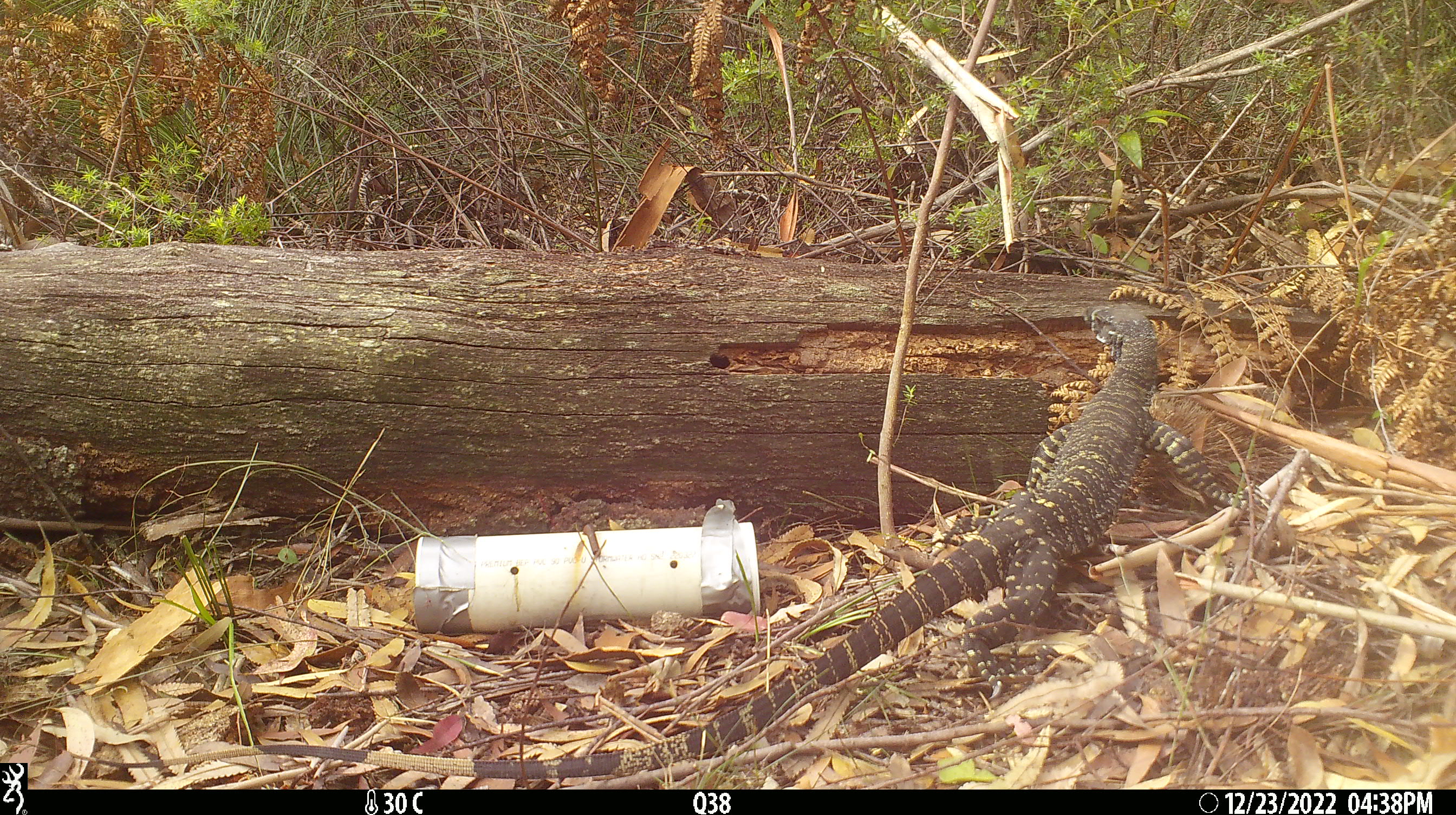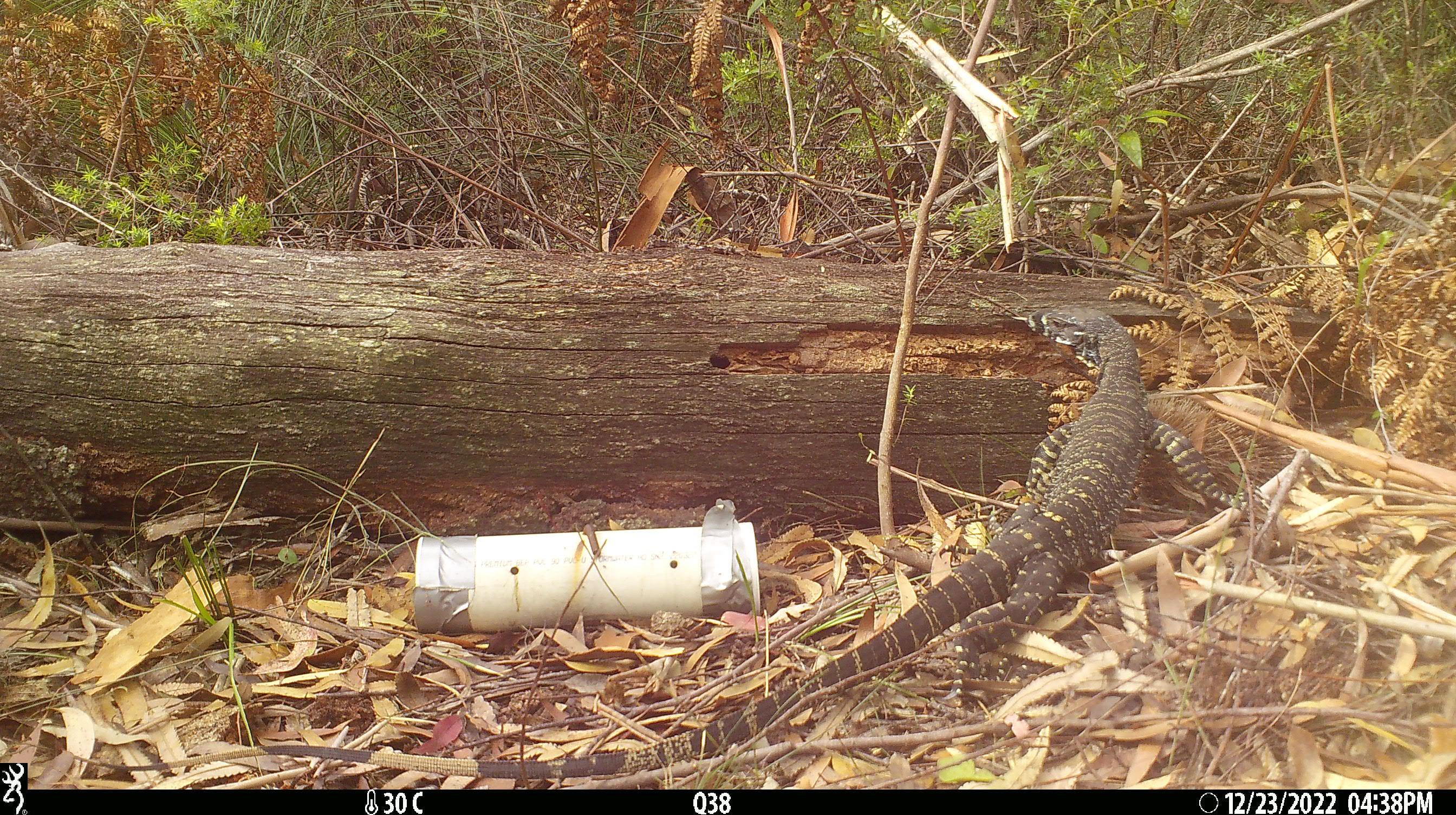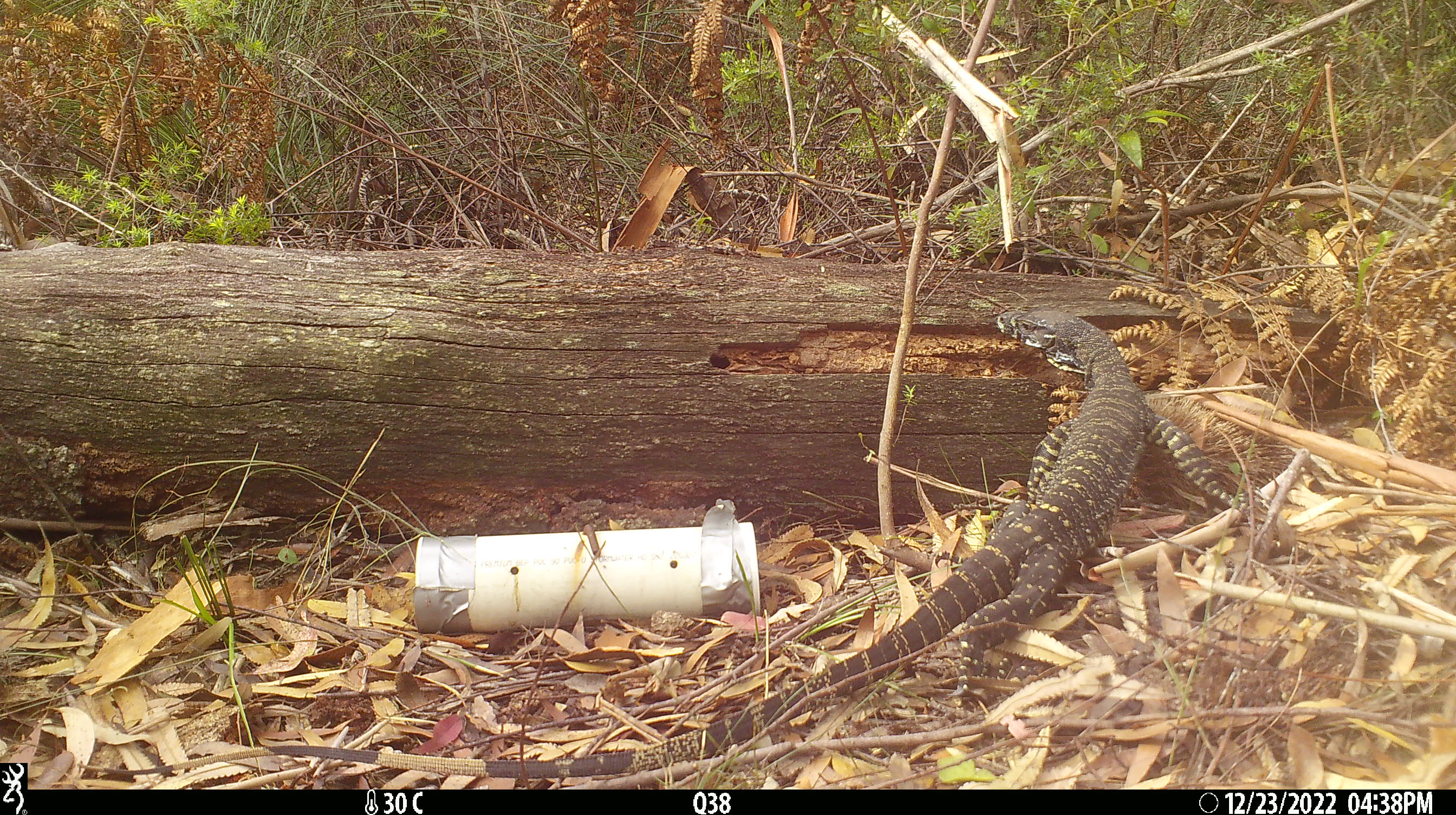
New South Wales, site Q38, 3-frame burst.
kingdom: Animalia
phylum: Chordata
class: Reptilia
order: Squamata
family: Varanidae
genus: Varanus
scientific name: Varanus varius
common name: lace monitor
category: goanna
Goanna (lace monitor) (Varanus varius).